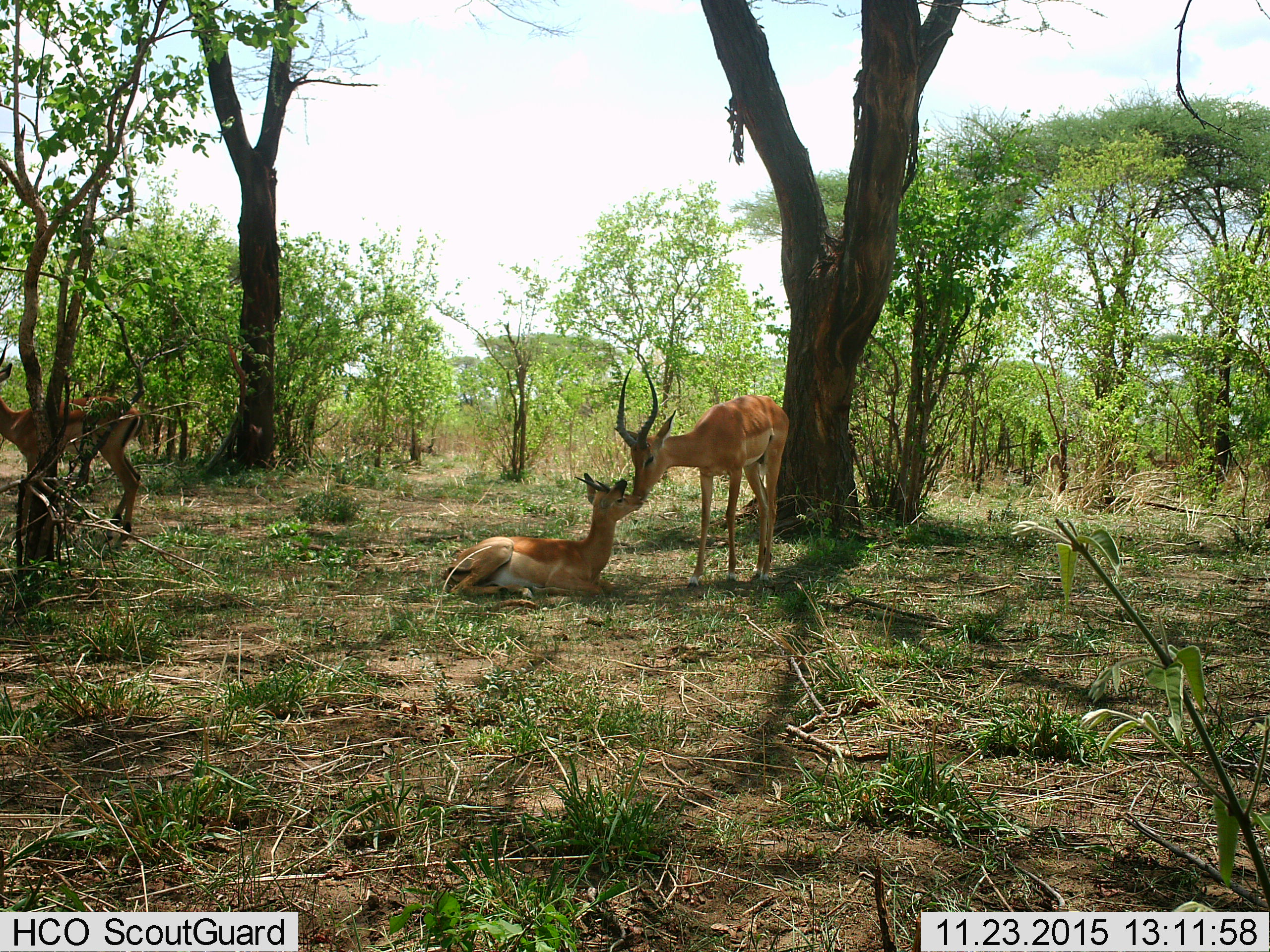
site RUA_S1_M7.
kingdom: Animalia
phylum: Chordata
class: Mammalia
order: Artiodactyla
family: Bovidae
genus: Aepyceros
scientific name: Aepyceros melampus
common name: impala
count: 3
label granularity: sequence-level